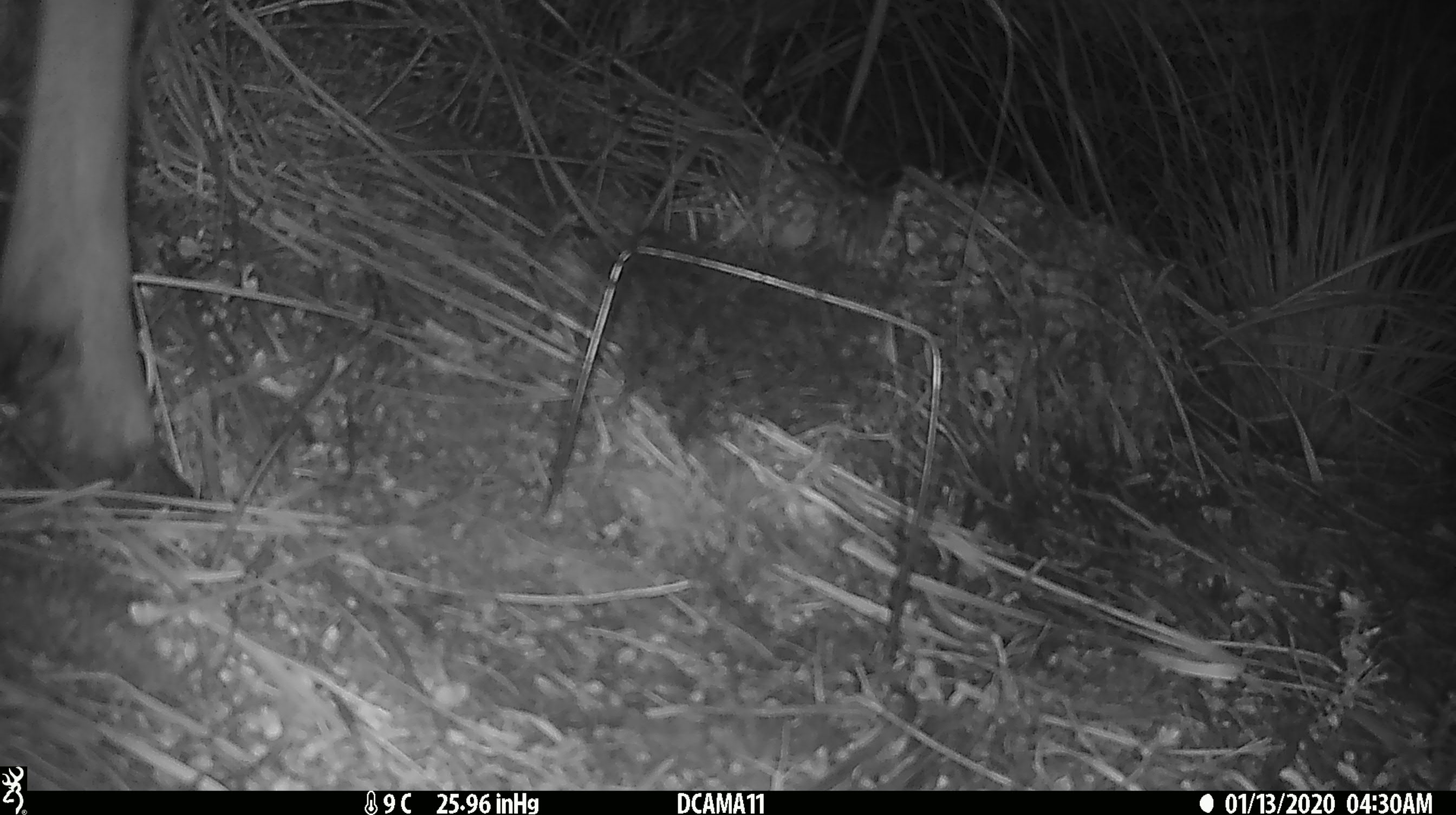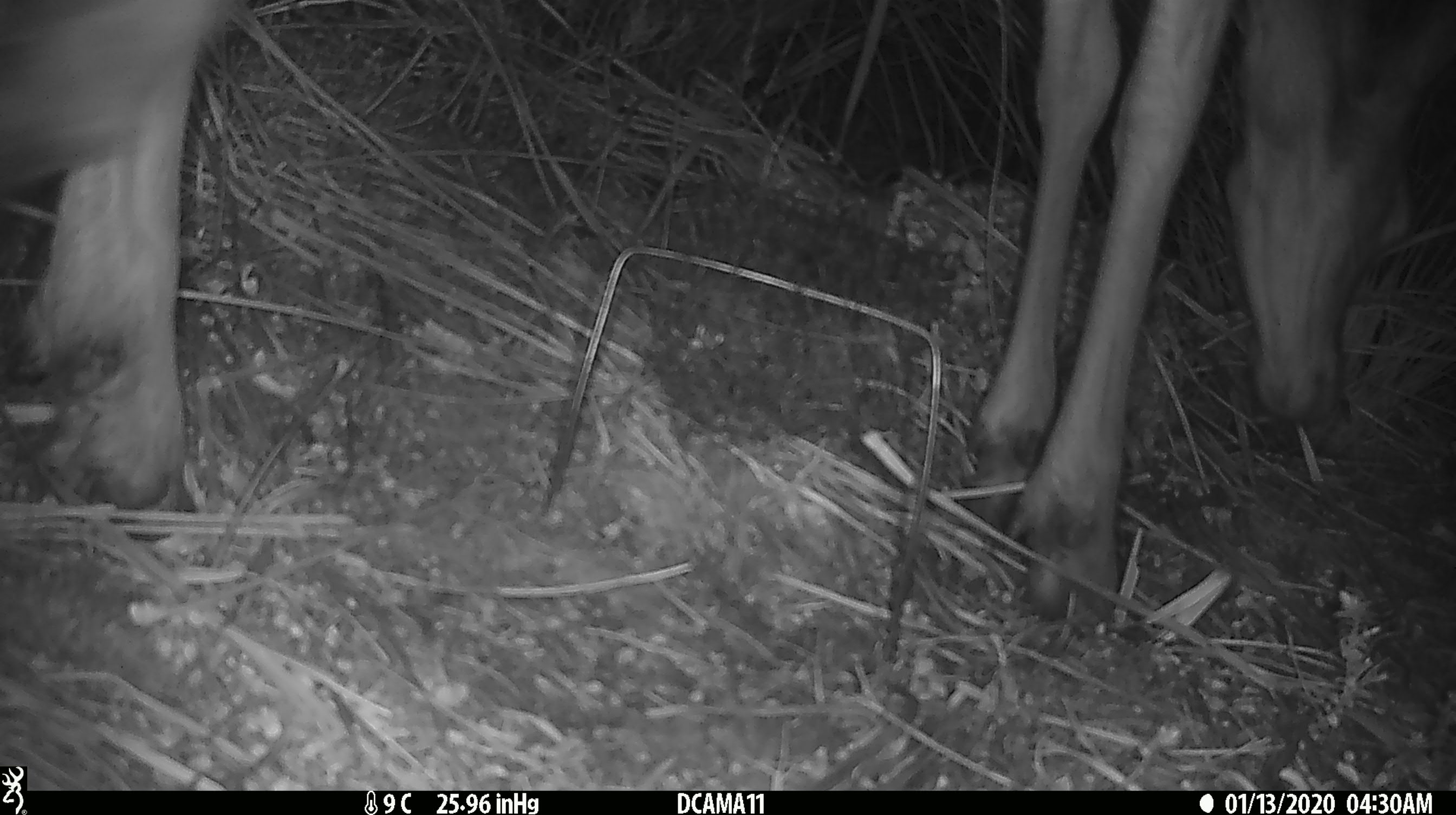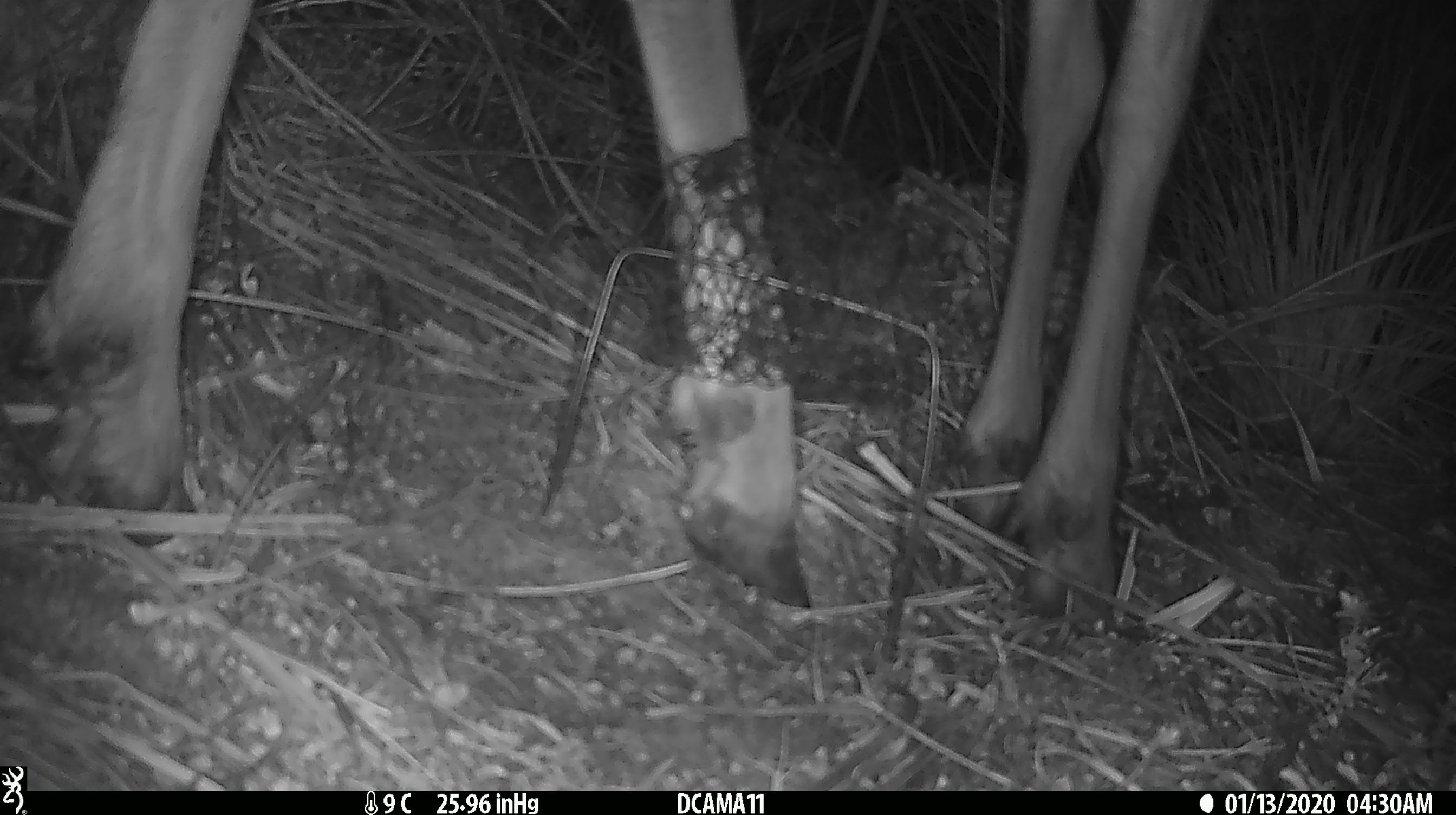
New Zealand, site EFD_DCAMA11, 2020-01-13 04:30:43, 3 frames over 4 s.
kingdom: Animalia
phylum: Chordata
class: Mammalia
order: Artiodactyla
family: Cervidae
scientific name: Cervidae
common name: deer